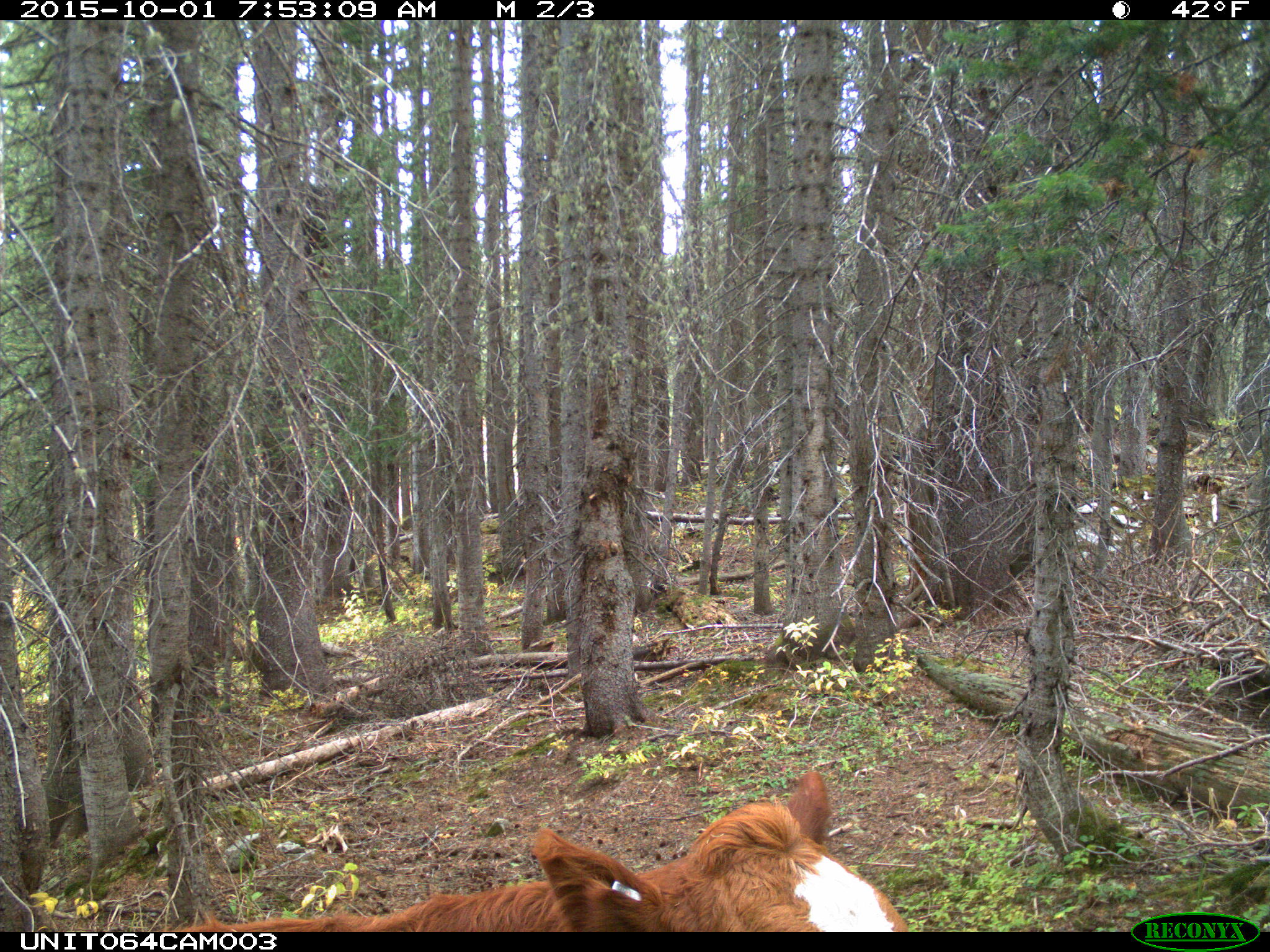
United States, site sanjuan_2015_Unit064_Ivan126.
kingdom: Animalia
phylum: Chordata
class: Mammalia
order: Artiodactyla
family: Bovidae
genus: Bos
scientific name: Bos taurus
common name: domestic cow